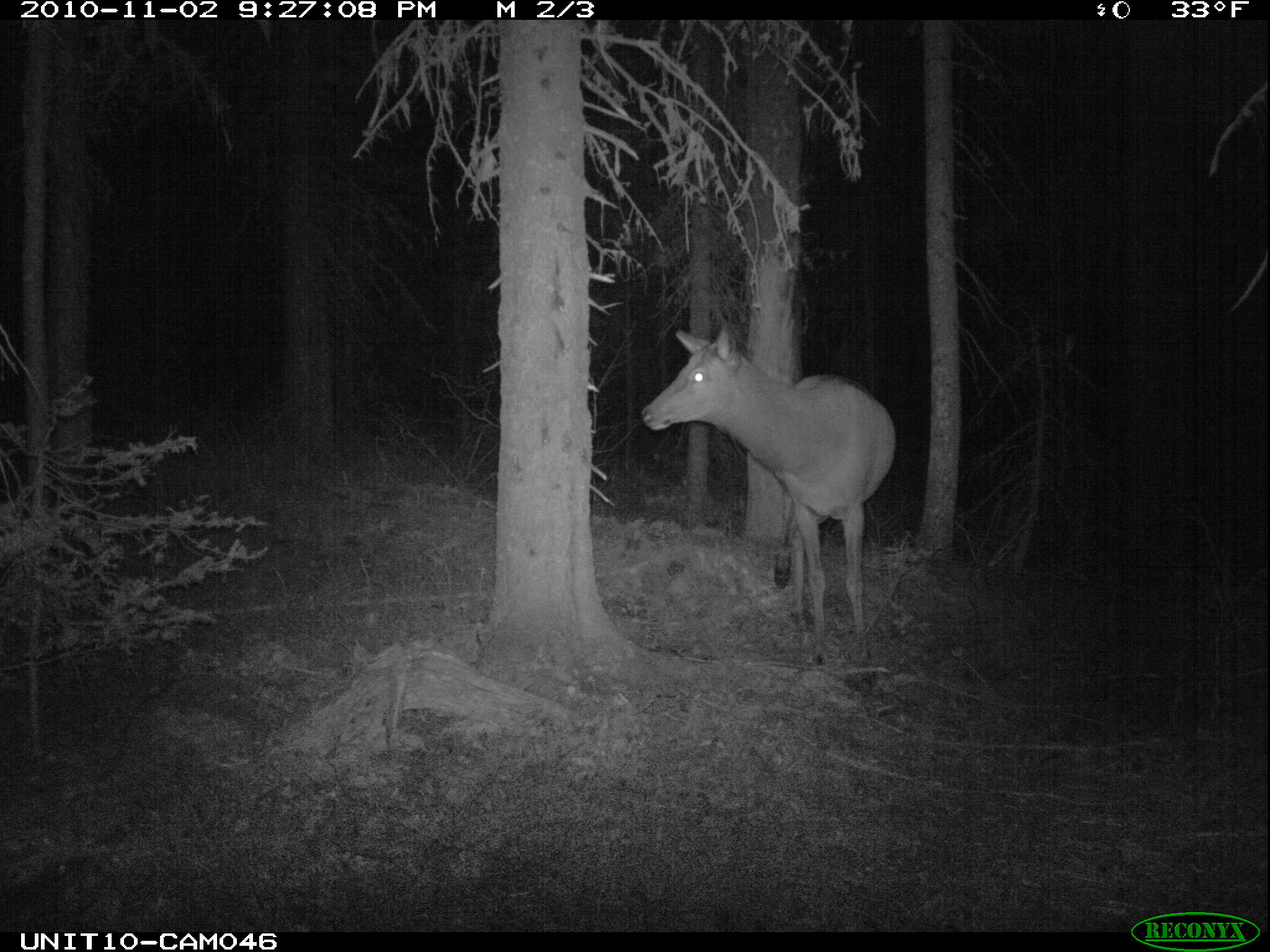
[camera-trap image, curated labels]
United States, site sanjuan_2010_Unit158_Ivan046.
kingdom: Animalia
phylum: Chordata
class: Mammalia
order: Artiodactyla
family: Cervidae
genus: Cervus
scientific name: Cervus elaphus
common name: red deer